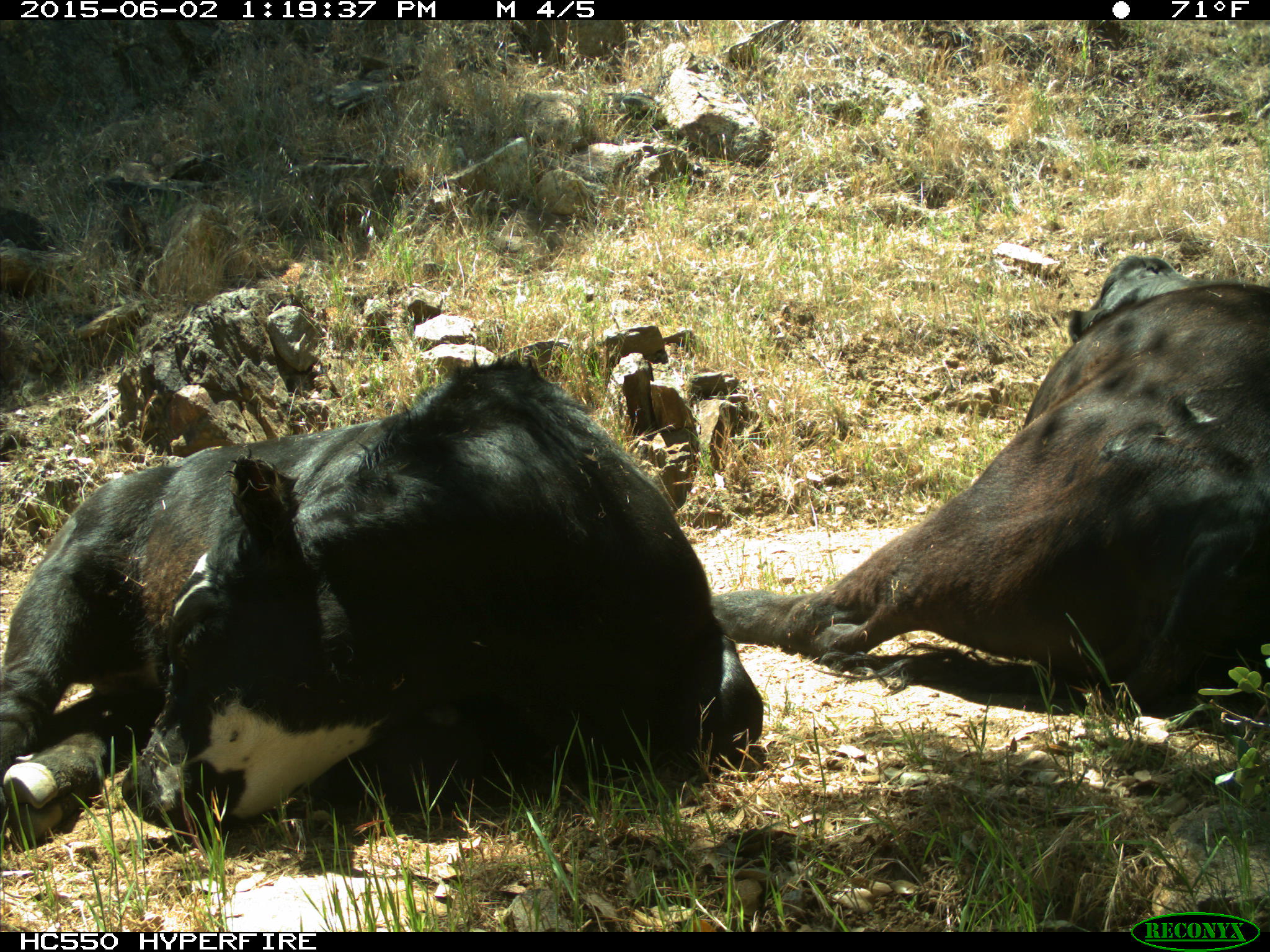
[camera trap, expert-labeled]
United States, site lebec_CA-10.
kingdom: Animalia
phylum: Chordata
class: Mammalia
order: Artiodactyla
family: Bovidae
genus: Bos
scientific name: Bos taurus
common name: domestic cow